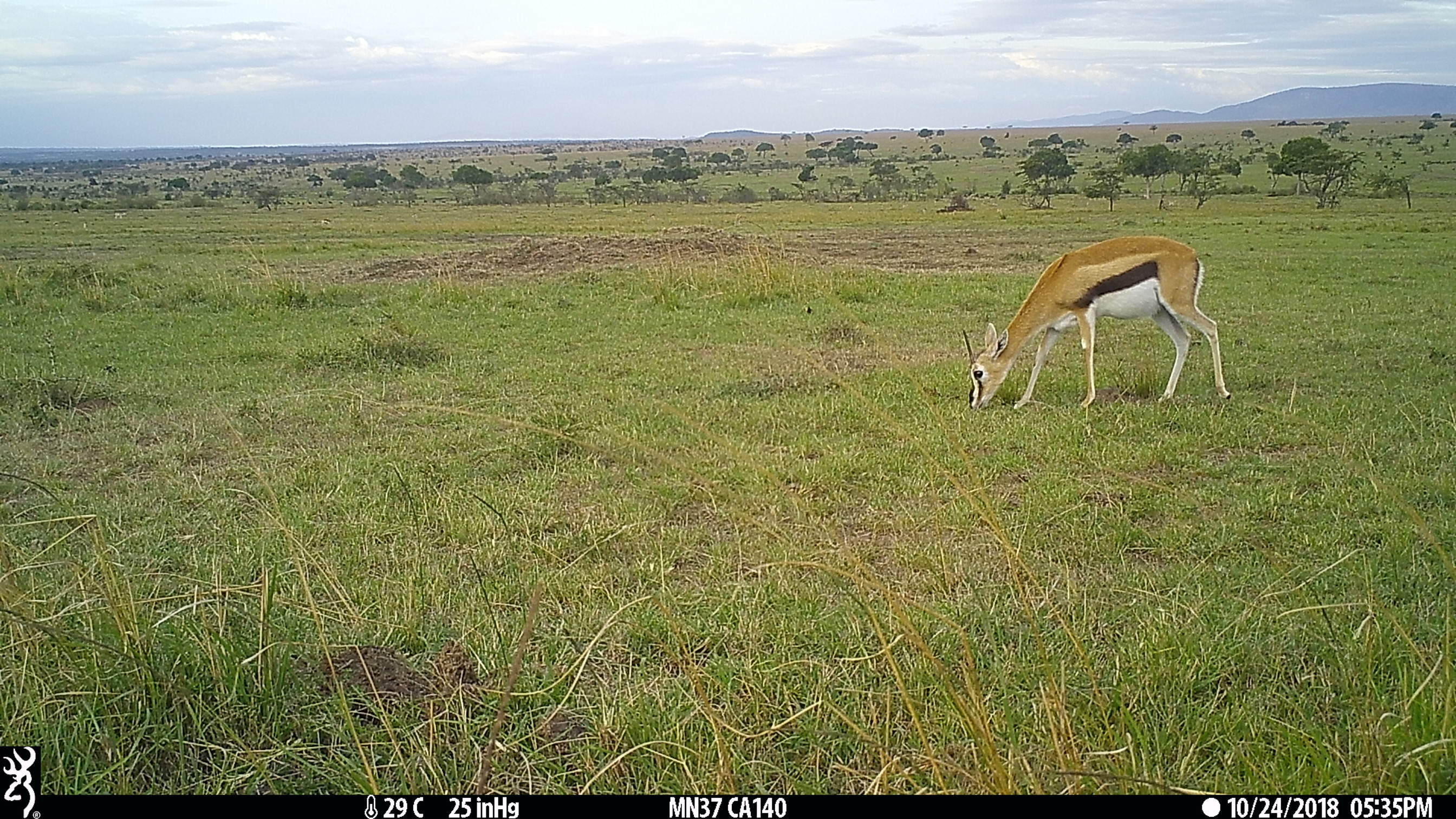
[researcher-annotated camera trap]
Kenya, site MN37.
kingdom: Animalia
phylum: Chordata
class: Mammalia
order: Artiodactyla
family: Bovidae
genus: Eudorcas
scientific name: Eudorcas thomsonii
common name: thomon's gazelle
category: gazelle thomsons